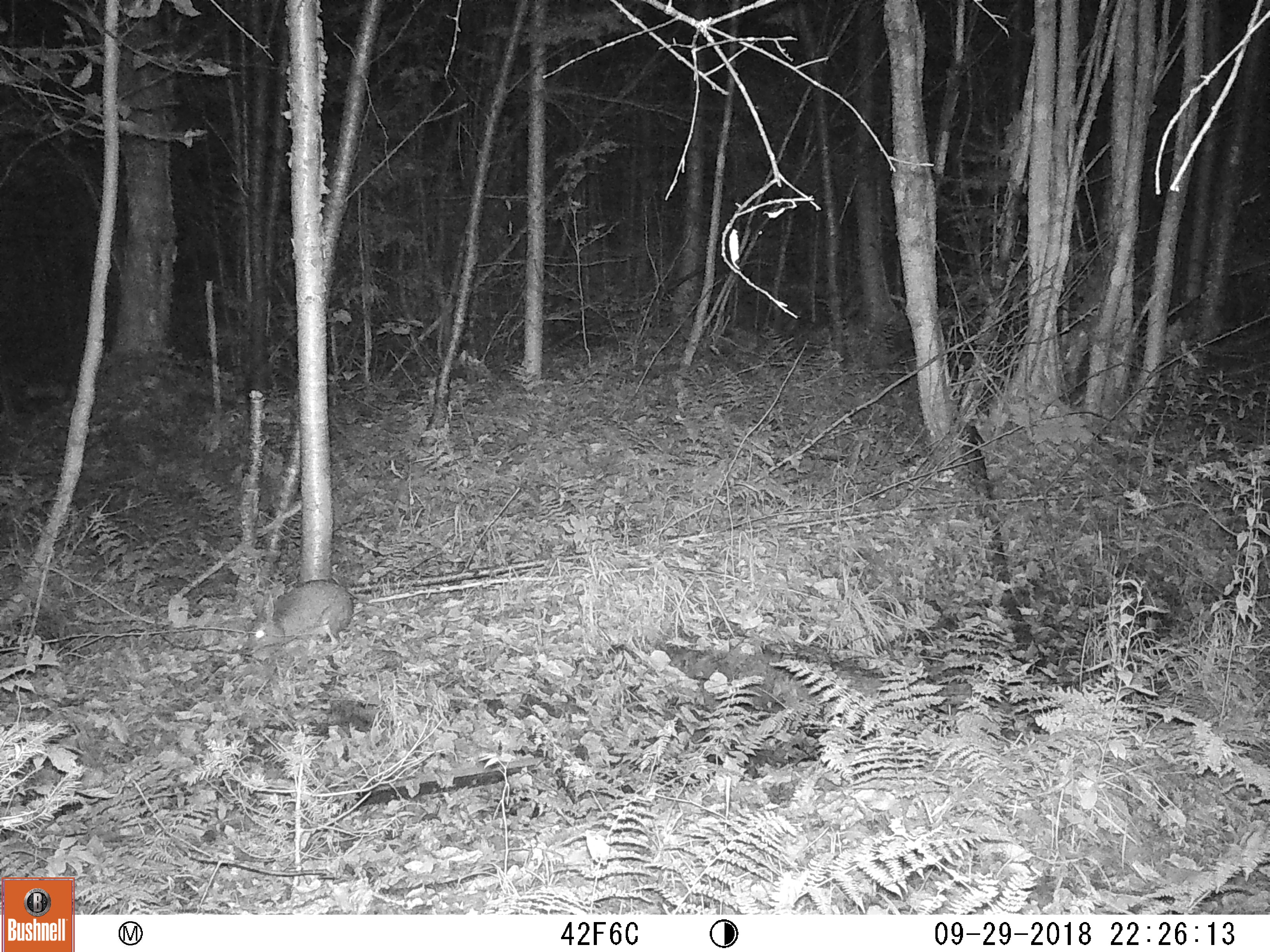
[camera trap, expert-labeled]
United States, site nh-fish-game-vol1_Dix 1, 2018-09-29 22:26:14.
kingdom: Animalia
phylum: Chordata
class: Mammalia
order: Lagomorpha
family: Leporidae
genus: Lepus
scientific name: Lepus americanus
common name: snowshoe hare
Snowshoe hare (Lepus americanus).